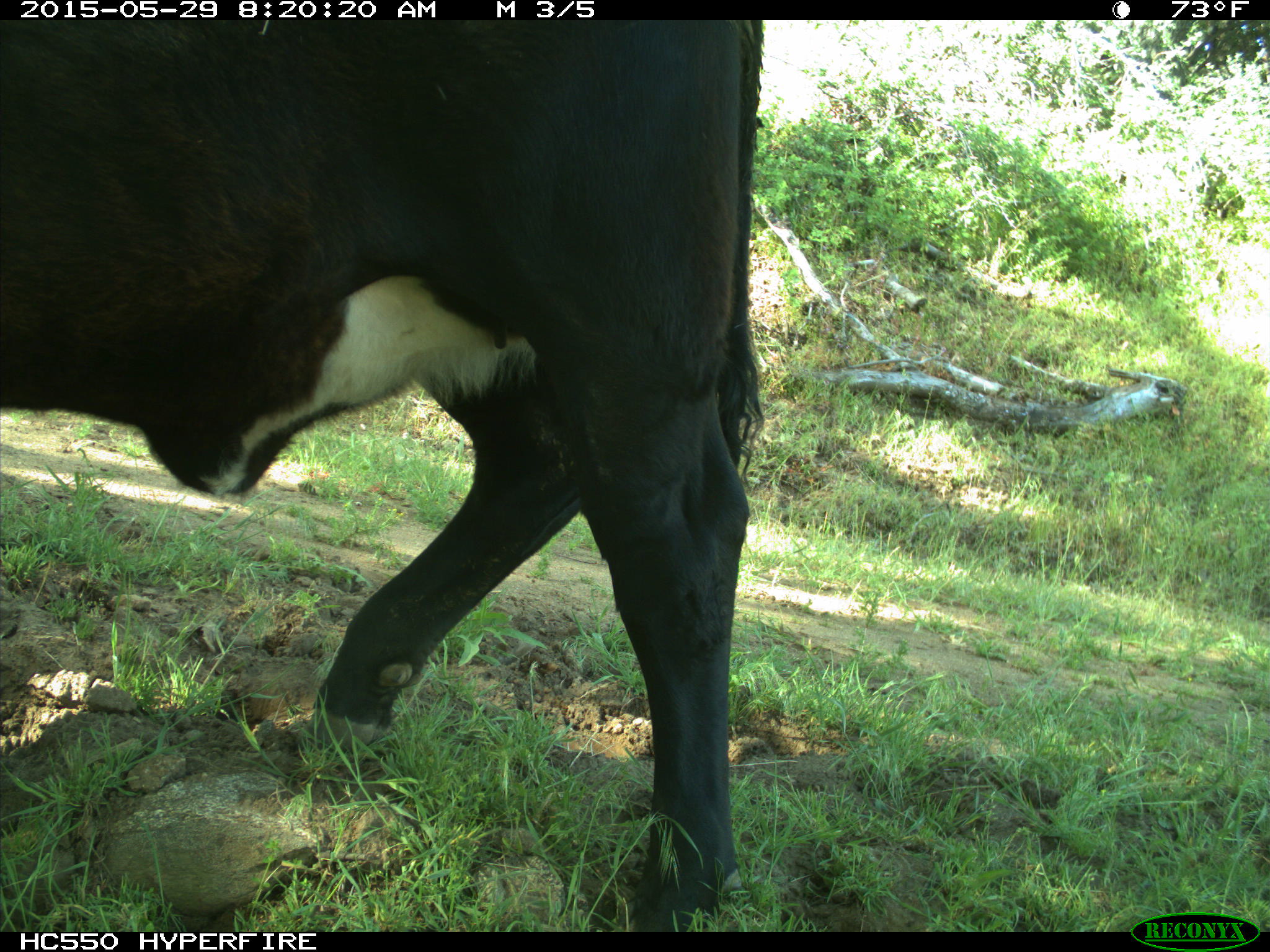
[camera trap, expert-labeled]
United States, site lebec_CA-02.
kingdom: Animalia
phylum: Chordata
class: Mammalia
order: Artiodactyla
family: Bovidae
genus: Bos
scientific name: Bos taurus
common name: domestic cow